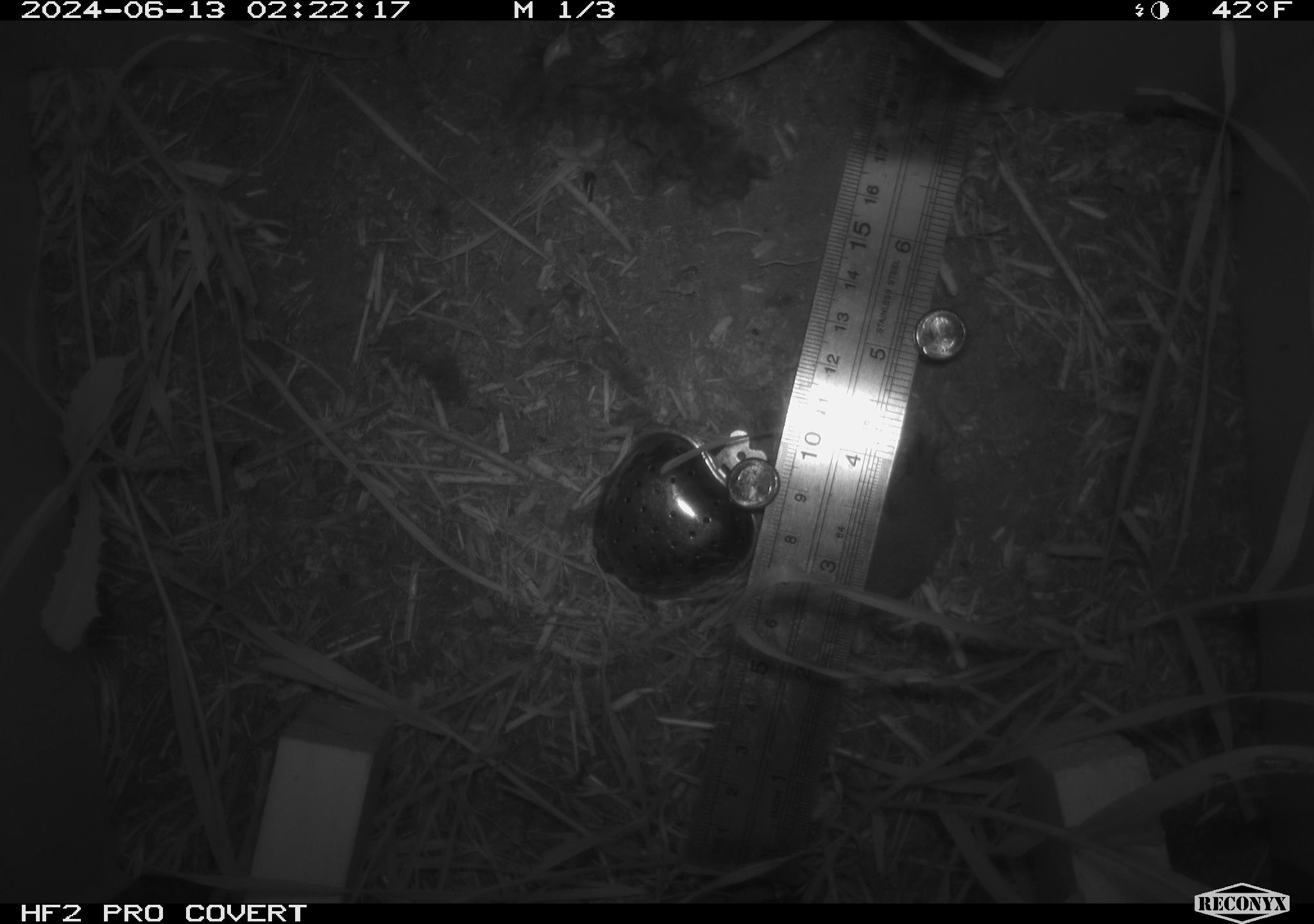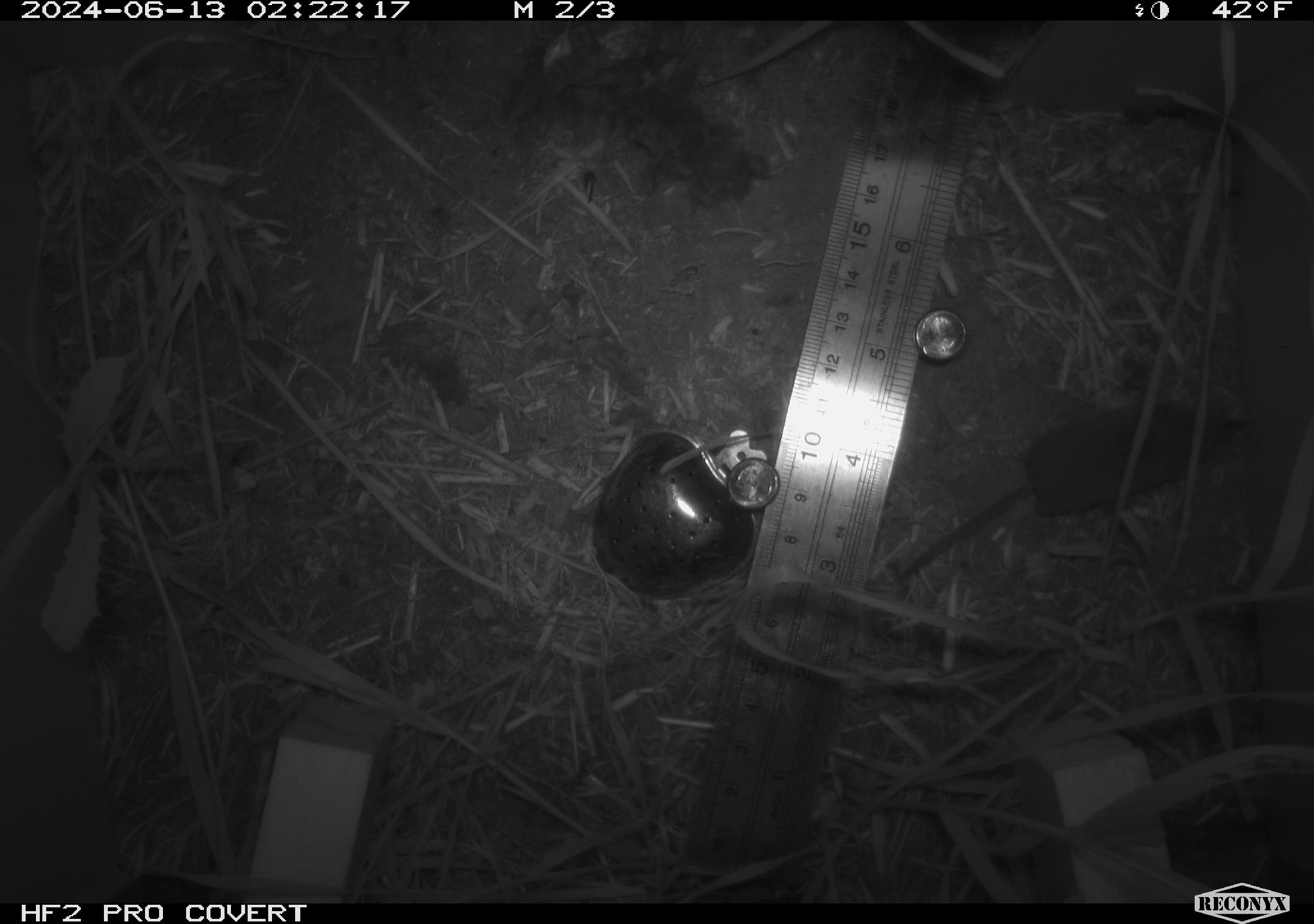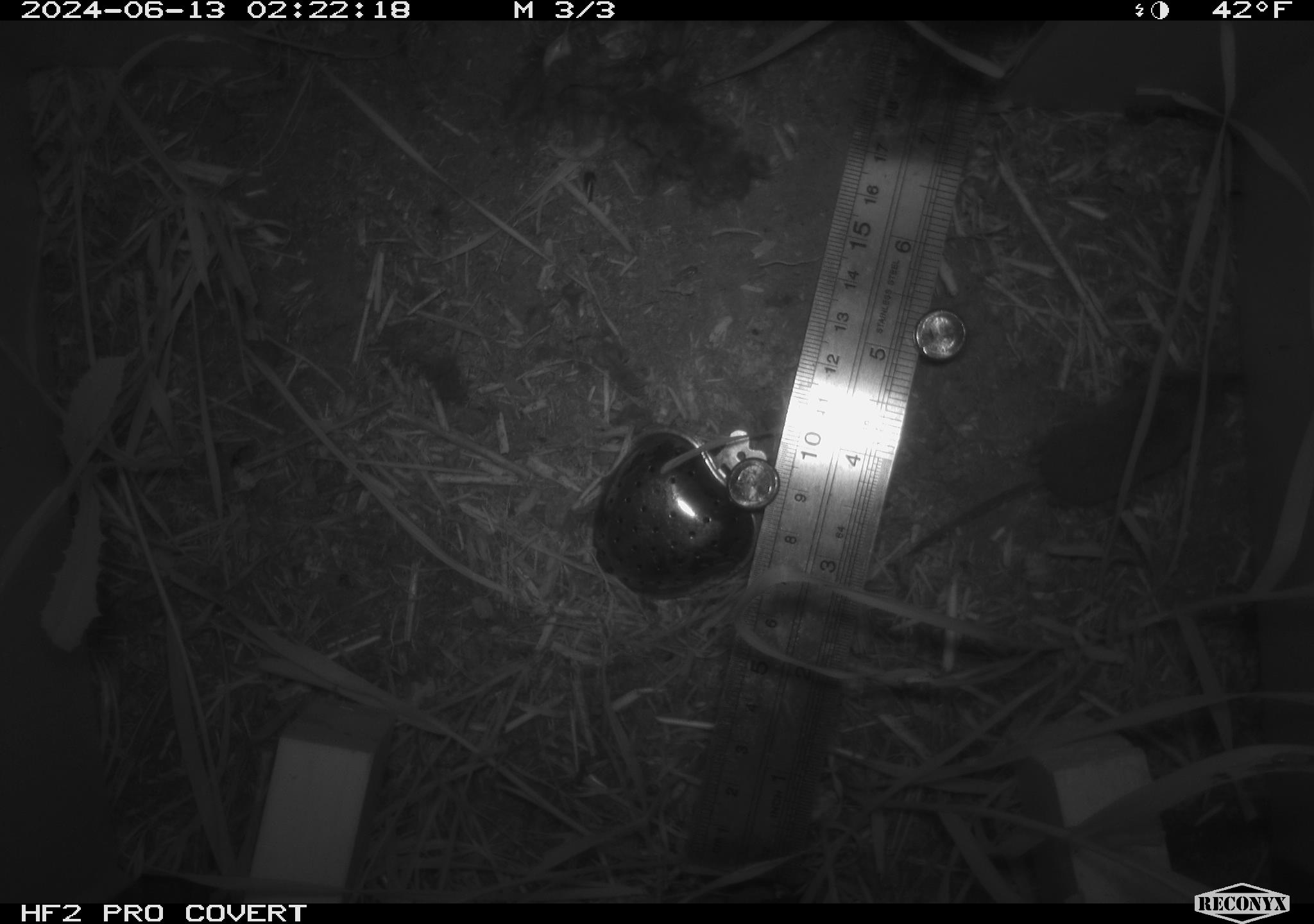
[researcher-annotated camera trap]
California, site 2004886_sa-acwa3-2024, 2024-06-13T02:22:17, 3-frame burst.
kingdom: Animalia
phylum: Chordata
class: Mammalia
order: Eulipotyphla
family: Soricidae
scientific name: Soricidae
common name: shrews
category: soricidae family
Soricidae family (shrews) (Soricidae).